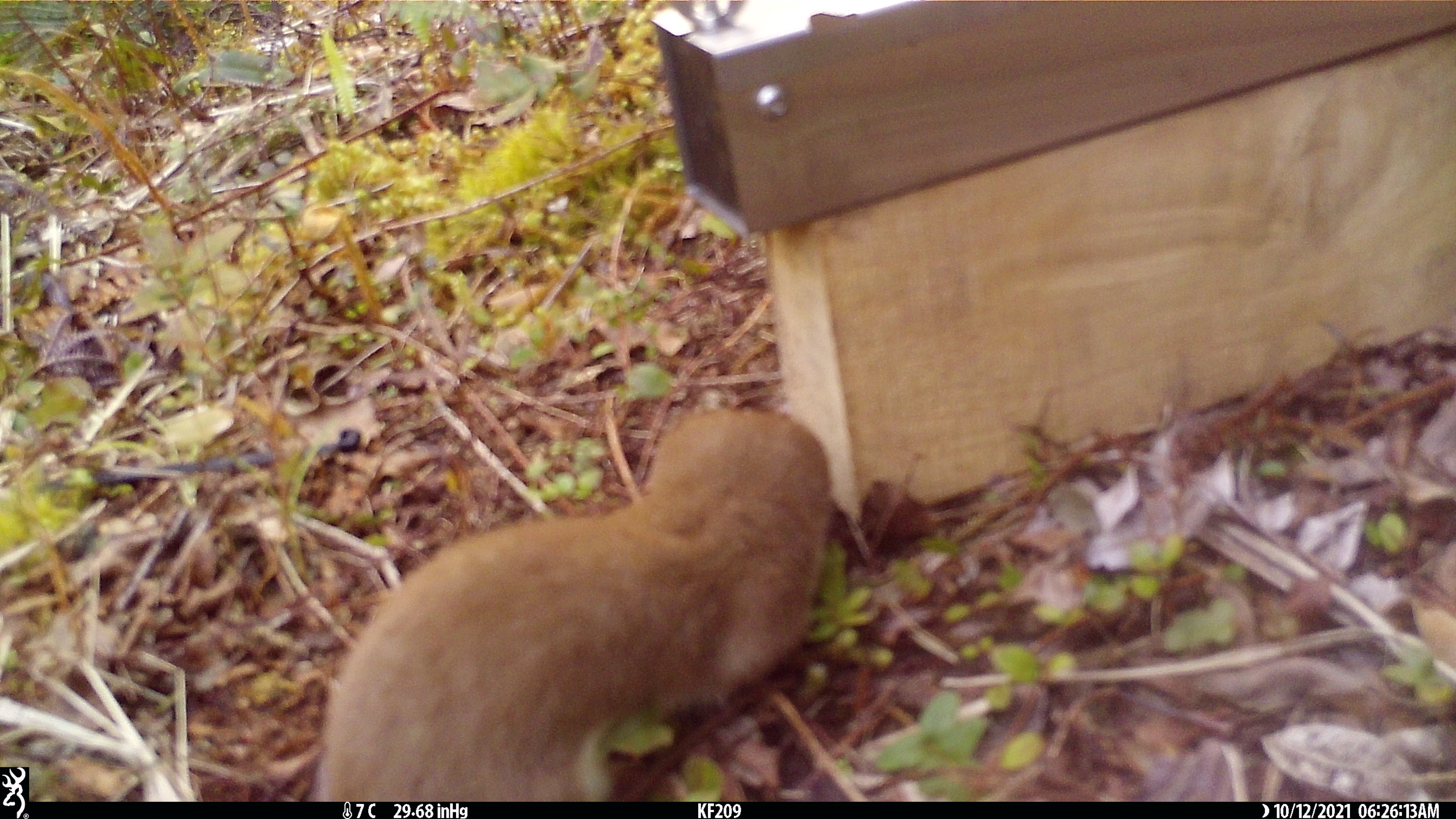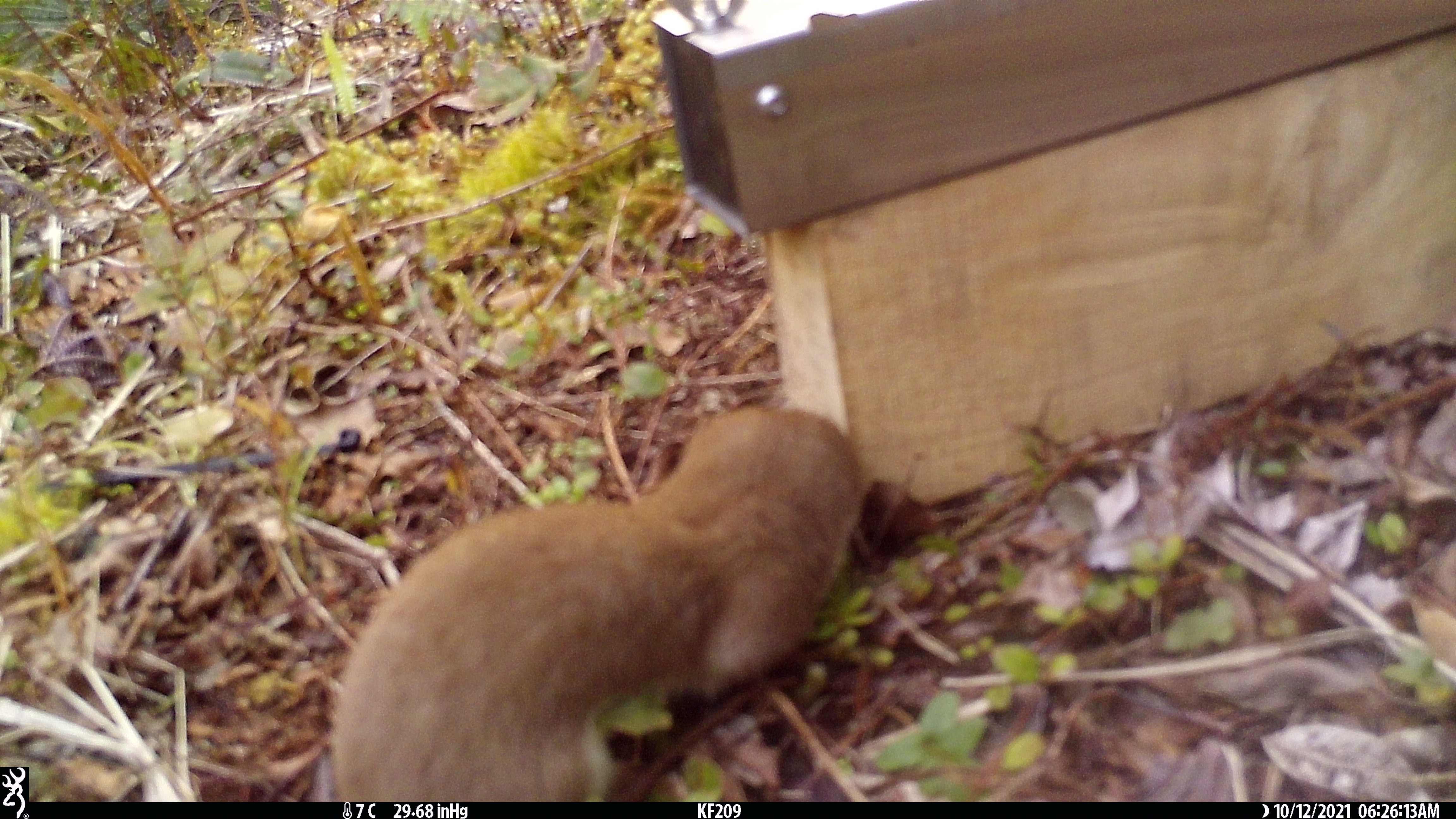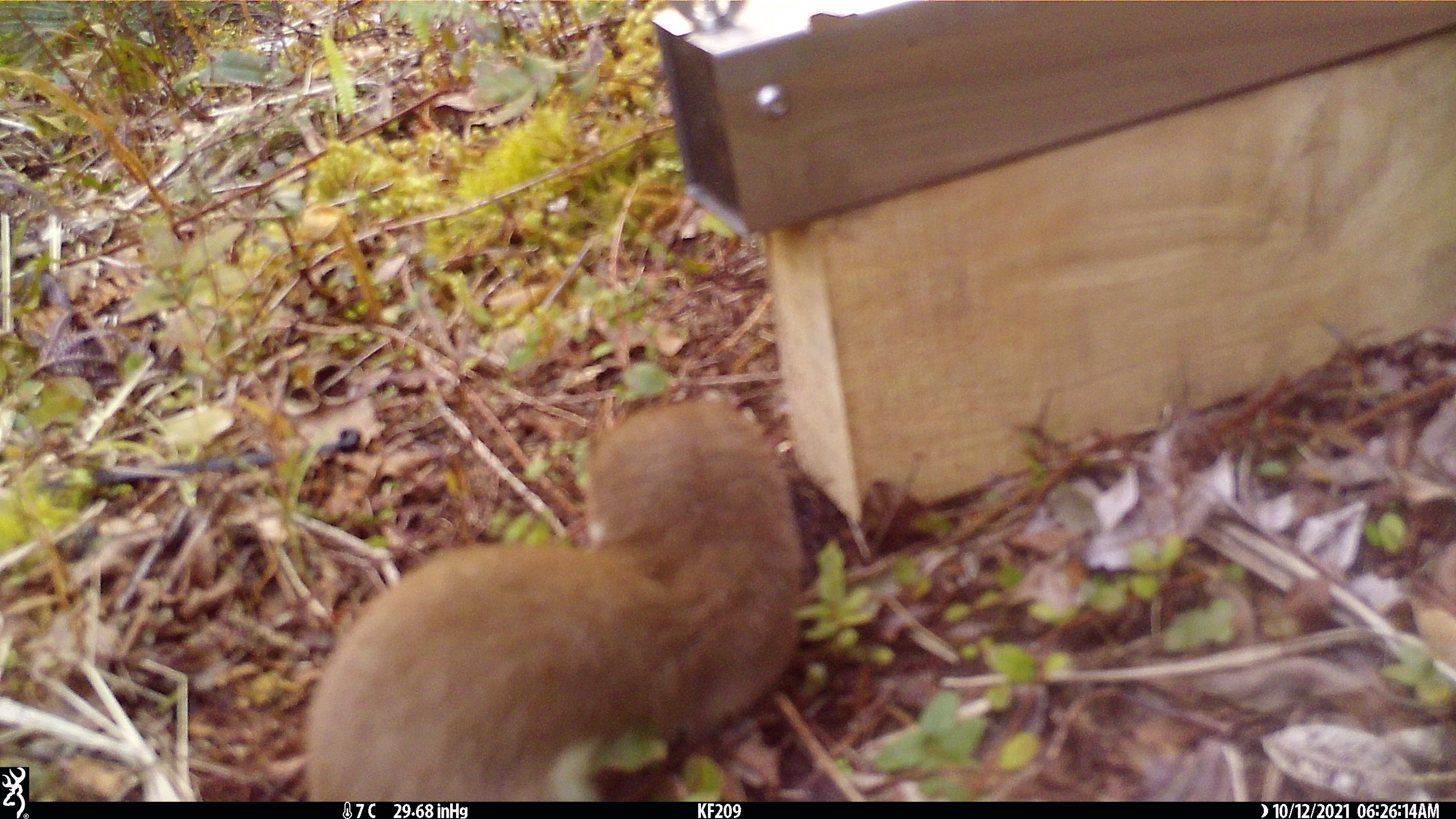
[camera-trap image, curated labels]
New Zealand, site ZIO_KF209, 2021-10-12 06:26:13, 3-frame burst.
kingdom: Animalia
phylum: Chordata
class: Mammalia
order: Carnivora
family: Mustelidae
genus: Mustela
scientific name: Mustela erminea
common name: stoat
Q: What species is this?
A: Stoat (Mustela erminea).